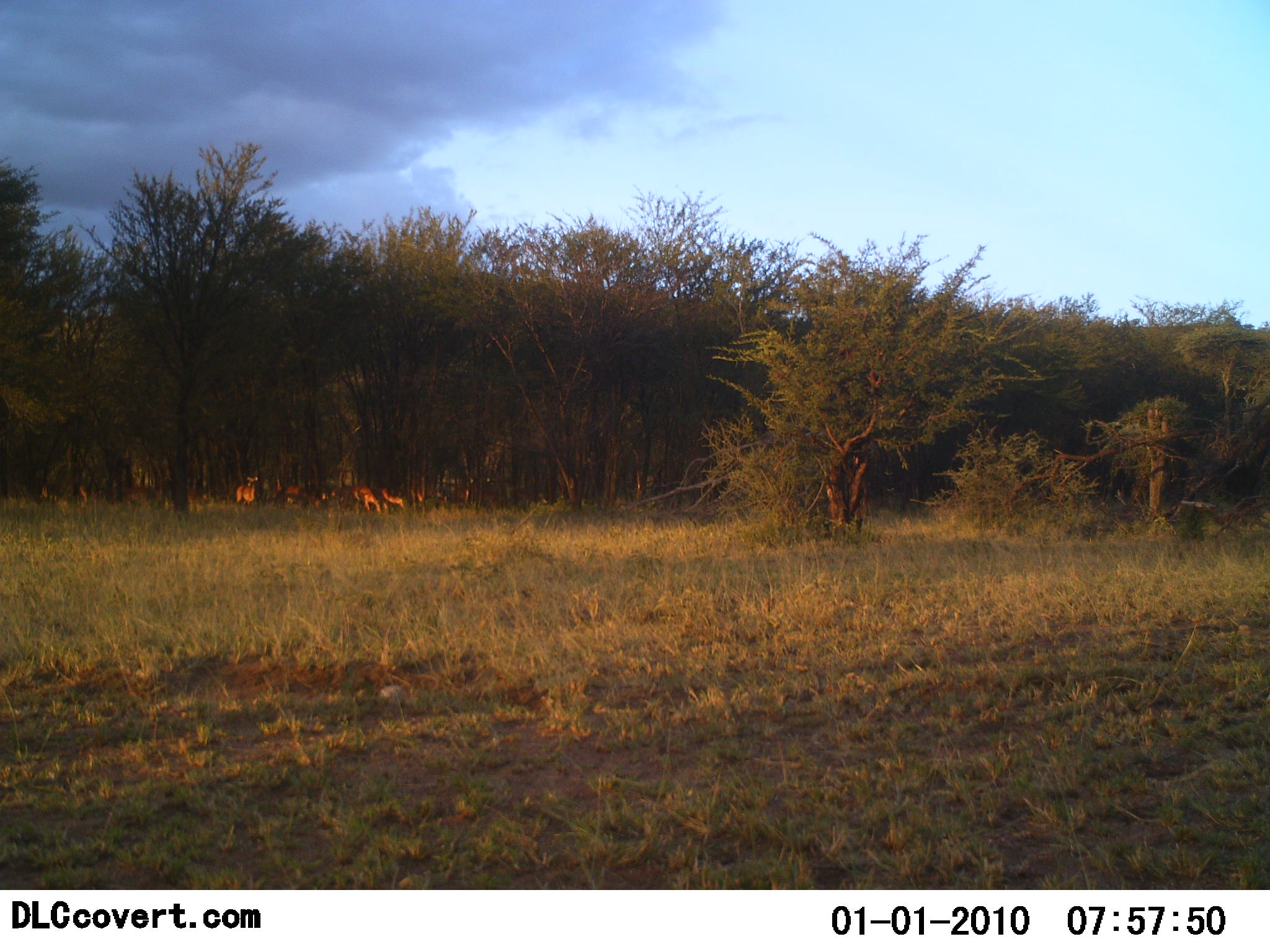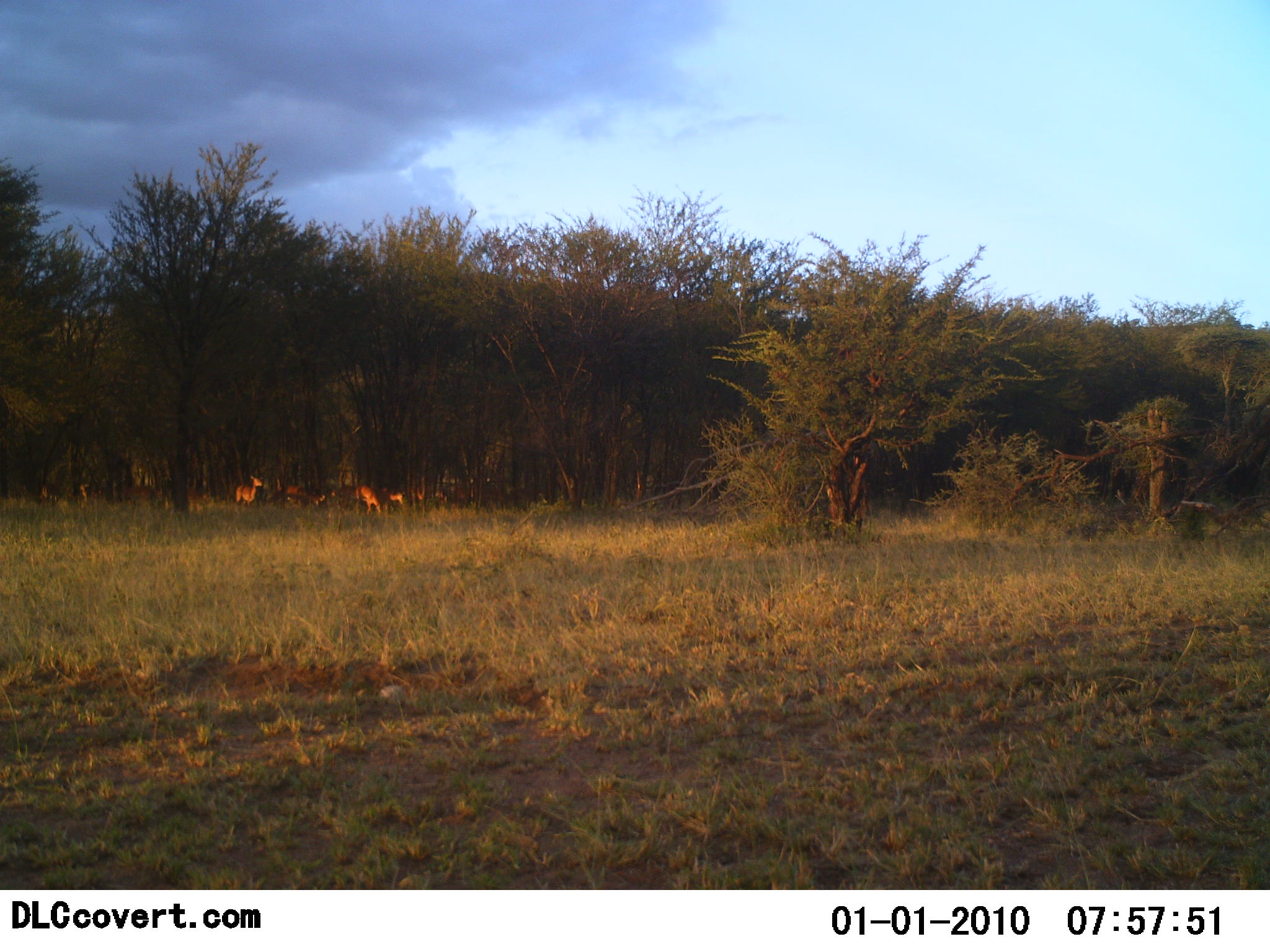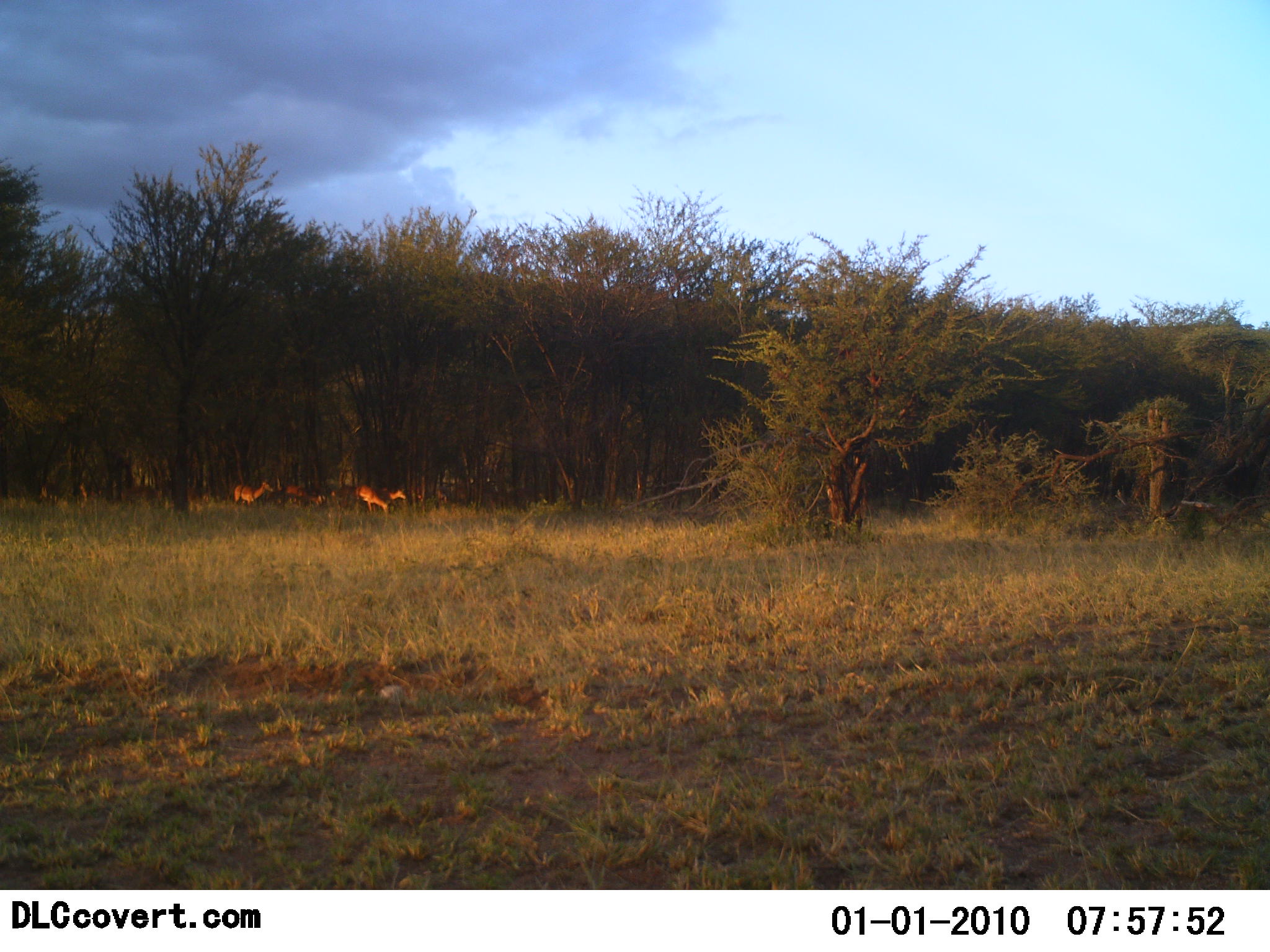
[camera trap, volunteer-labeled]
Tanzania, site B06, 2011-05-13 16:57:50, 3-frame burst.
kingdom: Animalia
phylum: Chordata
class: Mammalia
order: Artiodactyla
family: Bovidae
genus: Redunca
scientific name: Redunca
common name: reedbuck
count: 9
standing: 86%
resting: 0%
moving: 0%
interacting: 0%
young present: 0%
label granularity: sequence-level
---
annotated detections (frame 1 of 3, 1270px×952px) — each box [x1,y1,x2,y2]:
animal: [331,485,384,517]; [364,482,409,517]; [268,483,313,512]; [422,483,460,515]; [399,484,437,514]; [234,475,262,511]; [304,489,342,513]; [447,488,480,512]; [118,483,153,505]; [75,484,91,506]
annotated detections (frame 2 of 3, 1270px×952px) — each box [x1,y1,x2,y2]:
animal: [333,484,383,515]; [368,481,410,516]; [261,479,307,507]; [406,482,443,515]; [233,474,265,509]; [293,484,337,509]; [121,483,154,503]; [78,482,101,502]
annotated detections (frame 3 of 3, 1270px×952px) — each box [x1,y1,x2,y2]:
animal: [353,483,408,515]; [272,483,327,510]; [231,482,277,508]; [317,484,362,509]